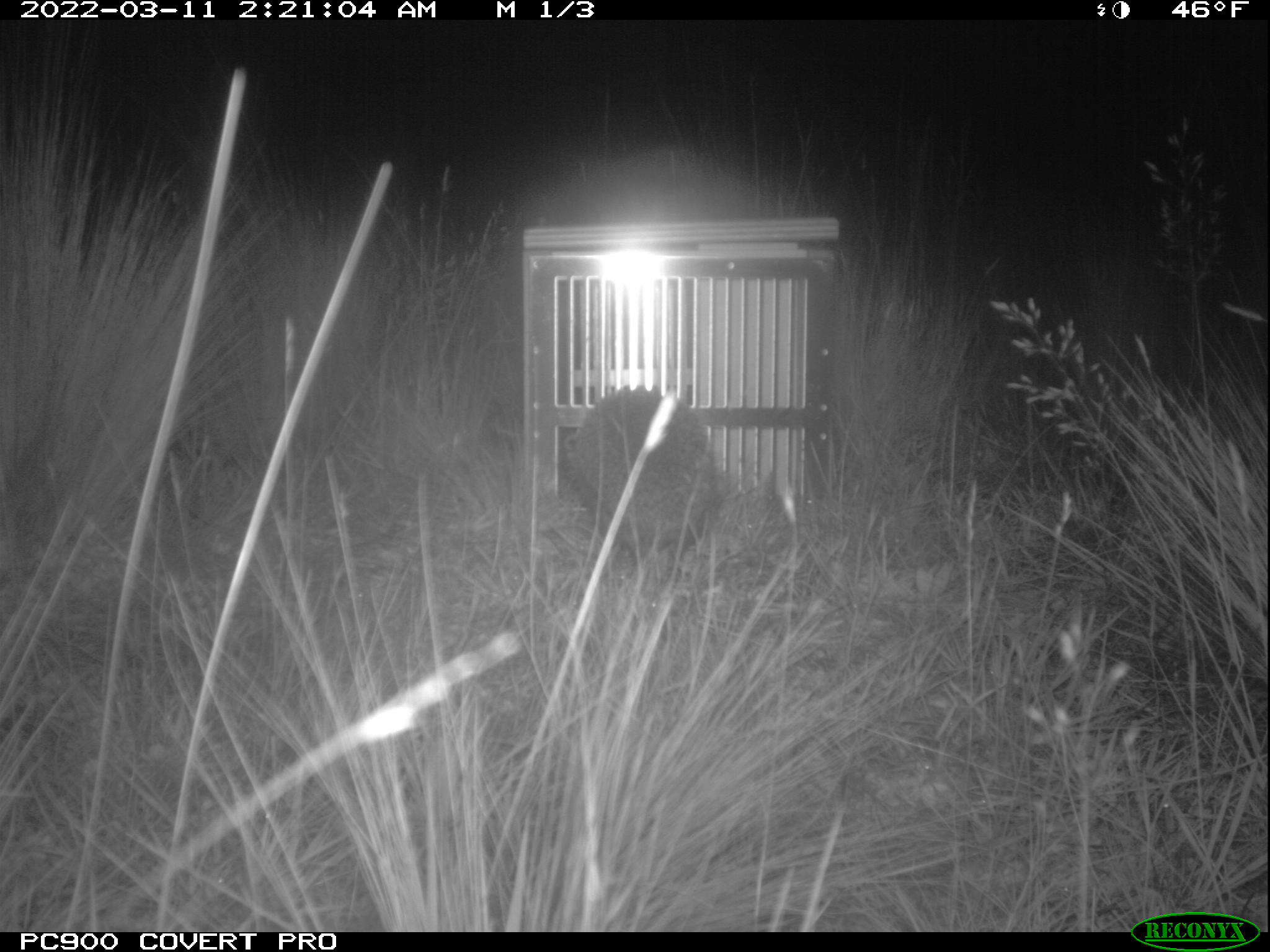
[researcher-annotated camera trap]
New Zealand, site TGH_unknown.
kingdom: Animalia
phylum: Chordata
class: Mammalia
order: Eulipotyphla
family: Erinaceidae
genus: Erinaceus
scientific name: Erinaceus europaeus europaeus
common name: european hedgehog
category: hedgehog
Hedgehog (european hedgehog) (Erinaceus europaeus europaeus).